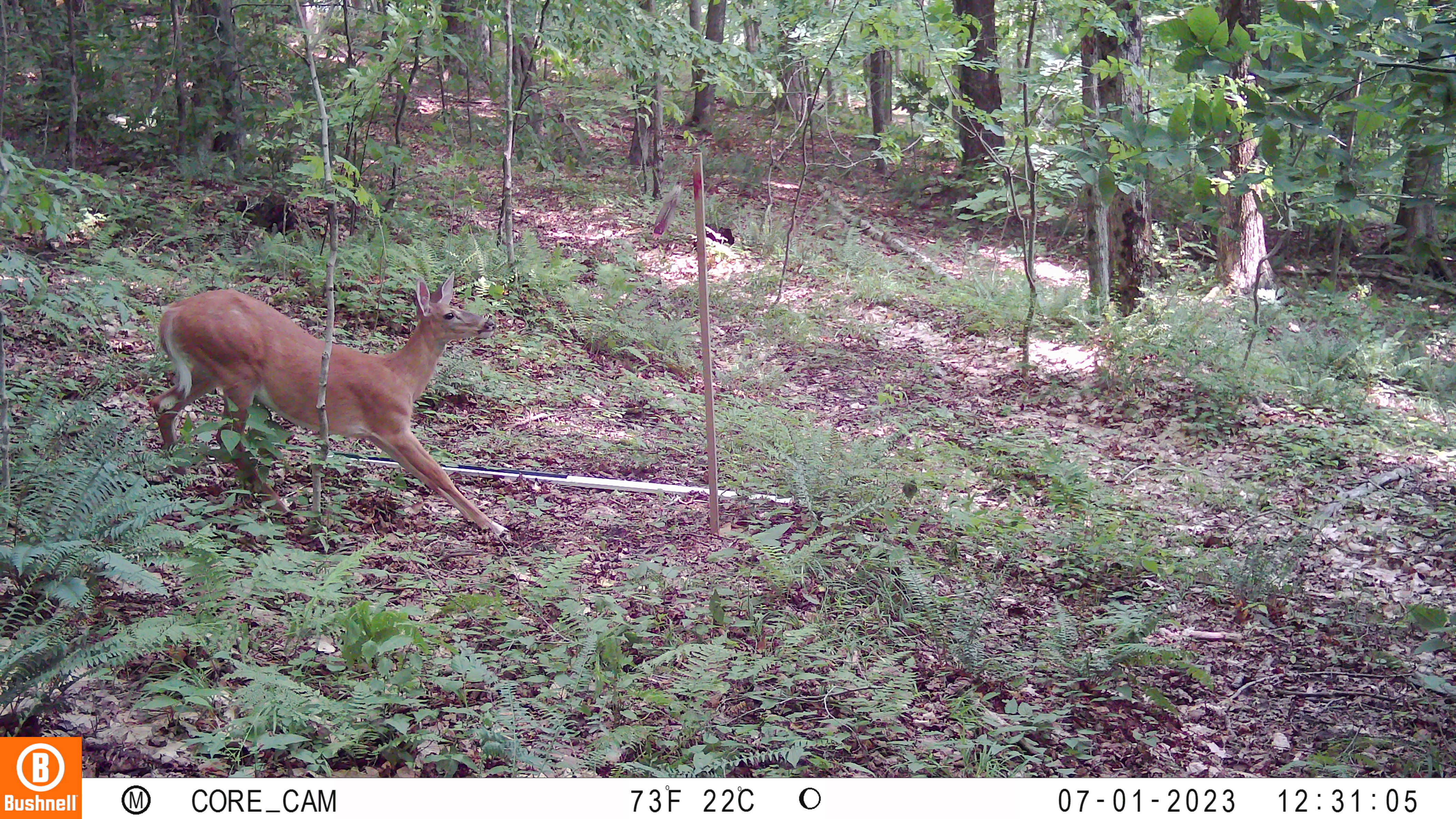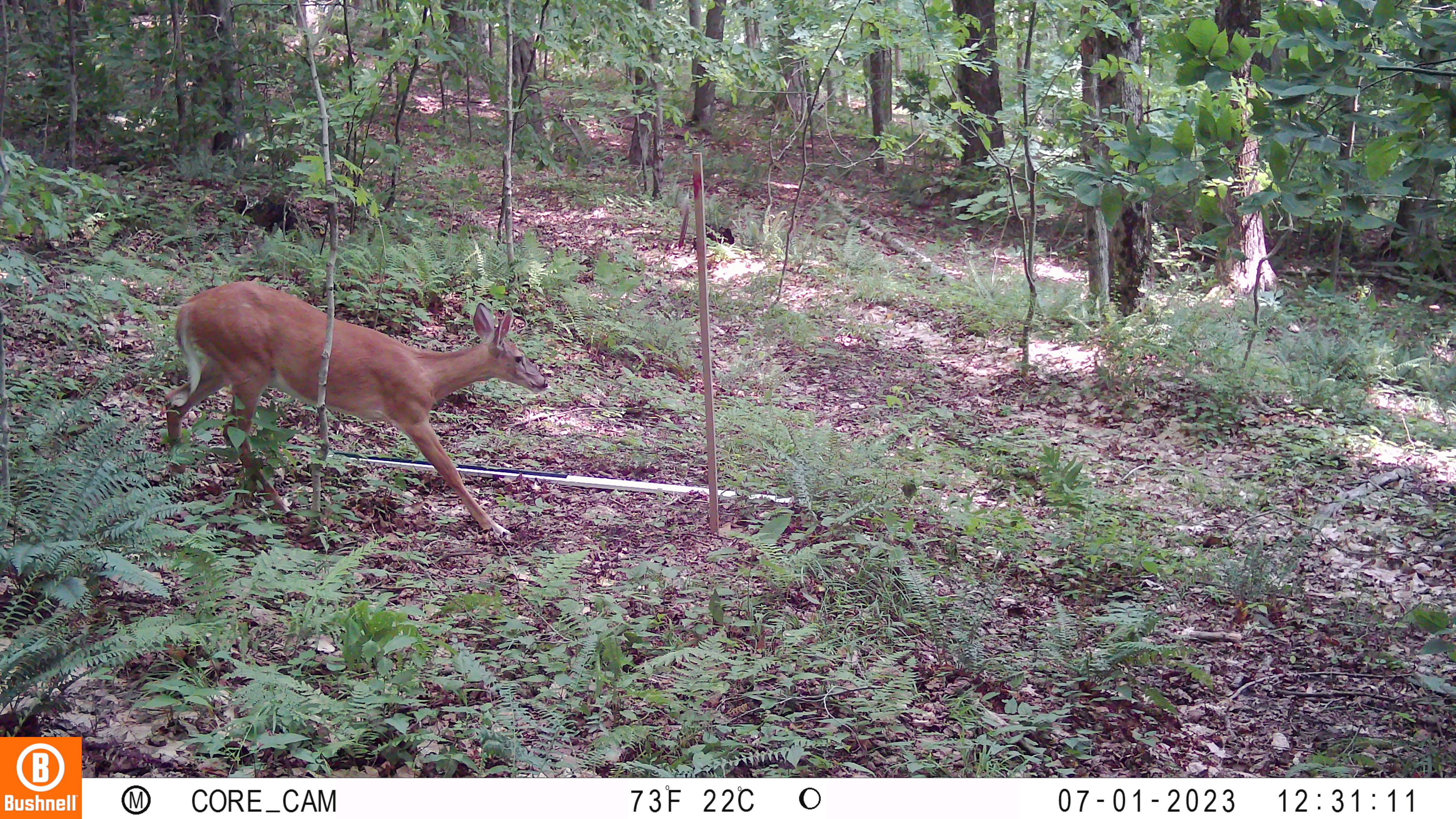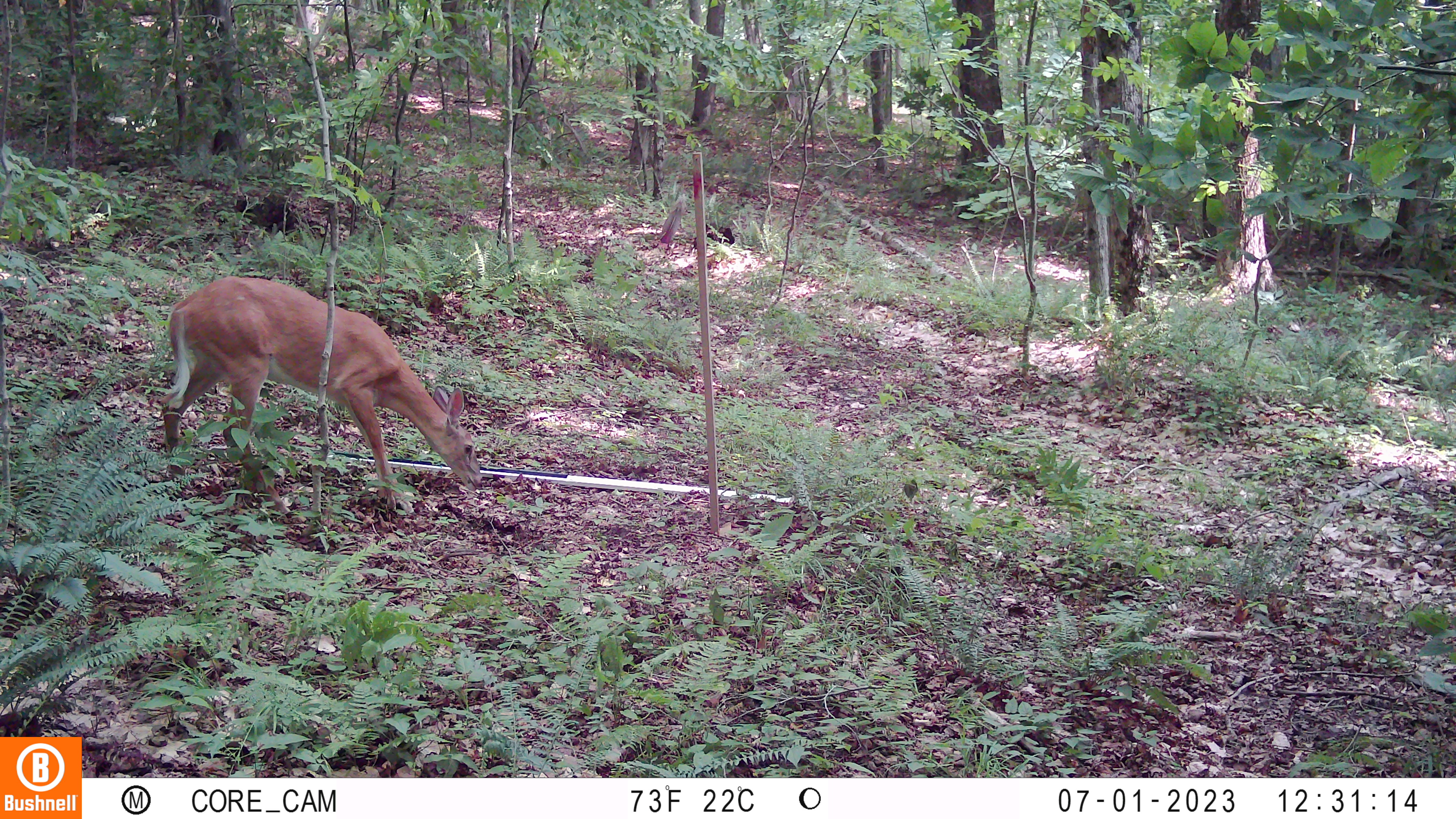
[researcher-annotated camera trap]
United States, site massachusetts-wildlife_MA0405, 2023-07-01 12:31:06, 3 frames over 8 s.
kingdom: Animalia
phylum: Chordata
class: Mammalia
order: Artiodactyla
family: Cervidae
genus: Odocoileus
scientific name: Odocoileus virginianus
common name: white-tailed deer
White-tailed deer (Odocoileus virginianus).